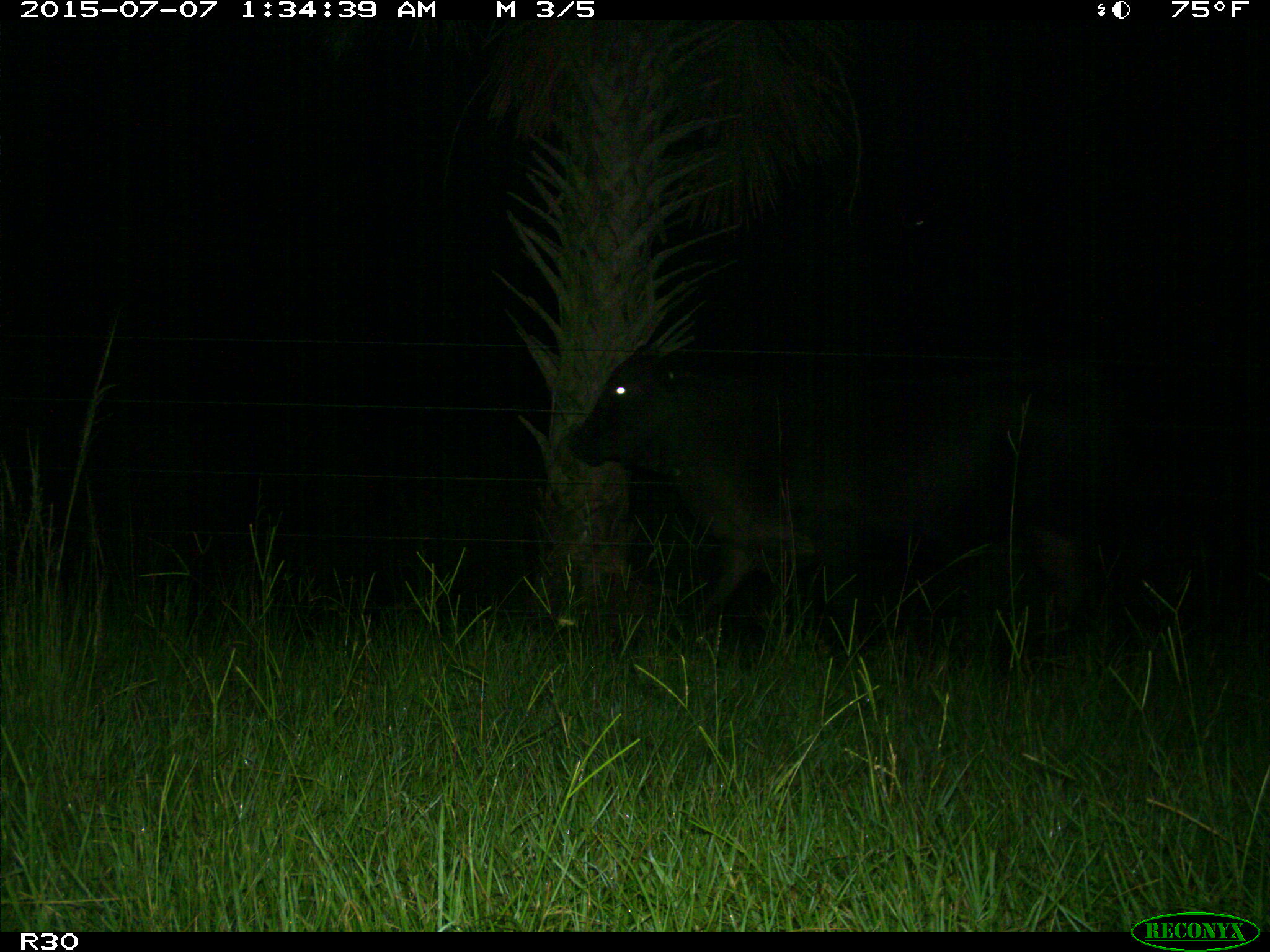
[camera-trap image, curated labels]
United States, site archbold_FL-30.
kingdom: Animalia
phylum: Chordata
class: Mammalia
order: Artiodactyla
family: Bovidae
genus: Bos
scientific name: Bos taurus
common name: domestic cow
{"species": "Bos taurus (domestic cow)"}